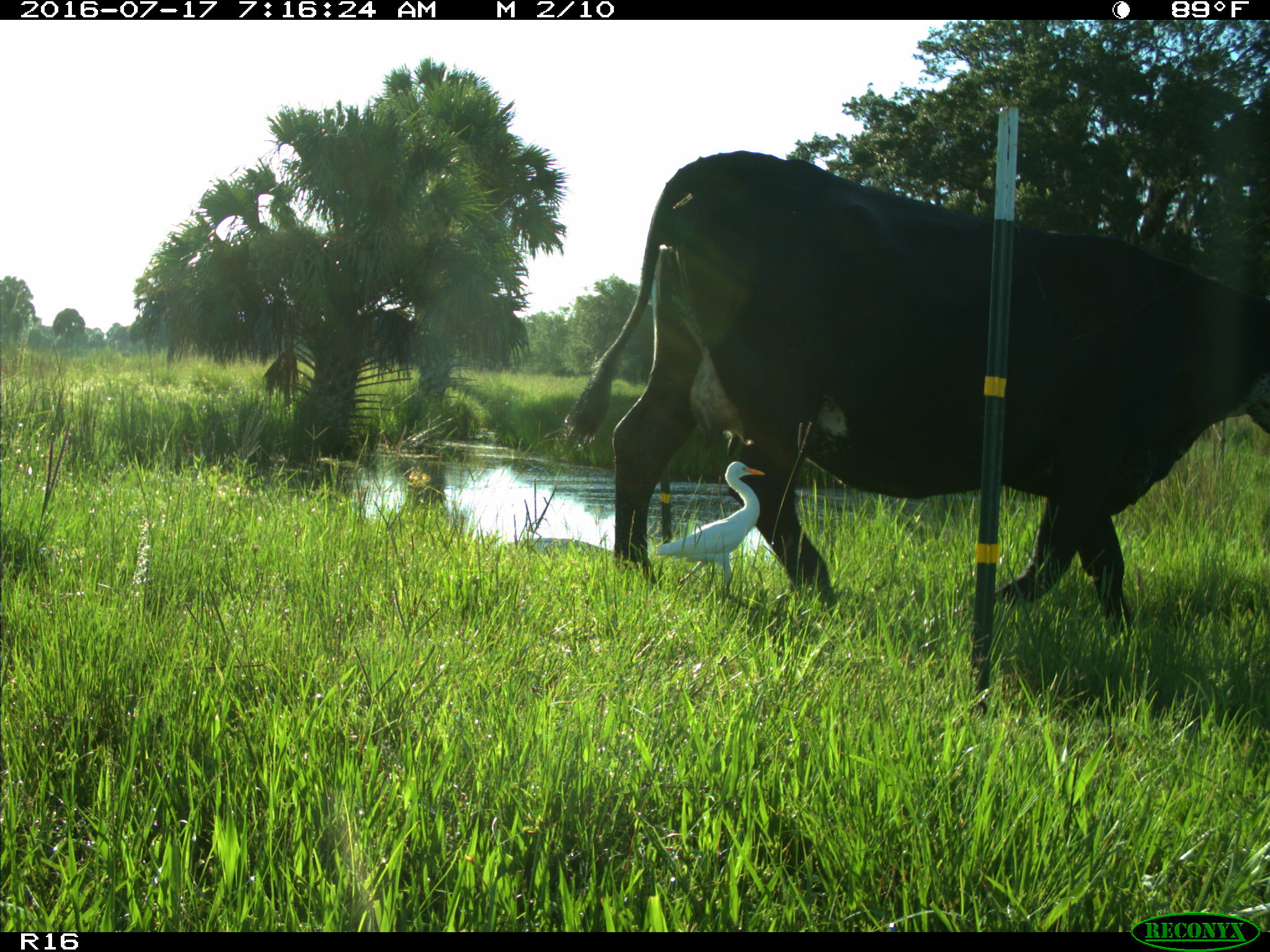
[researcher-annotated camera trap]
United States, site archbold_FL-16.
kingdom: Animalia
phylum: Chordata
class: Mammalia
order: Artiodactyla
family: Bovidae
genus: Bos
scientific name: Bos taurus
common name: domestic cow